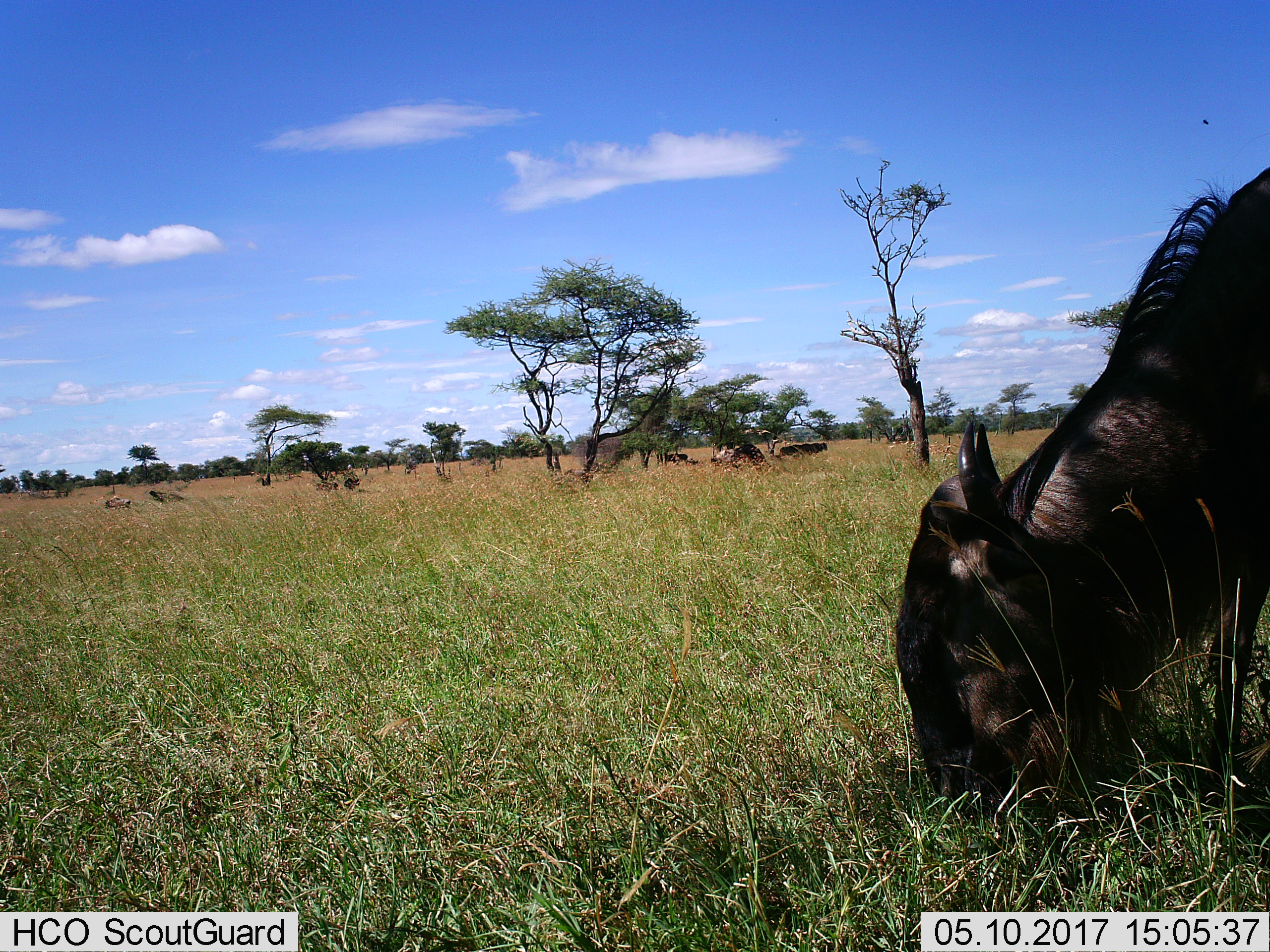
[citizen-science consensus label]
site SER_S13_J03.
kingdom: Animalia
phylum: Chordata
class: Mammalia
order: Artiodactyla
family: Bovidae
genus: Connochaetes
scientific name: Connochaetes taurinus taurinus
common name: blue wildebeest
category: wildebeestblue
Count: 4.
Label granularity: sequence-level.